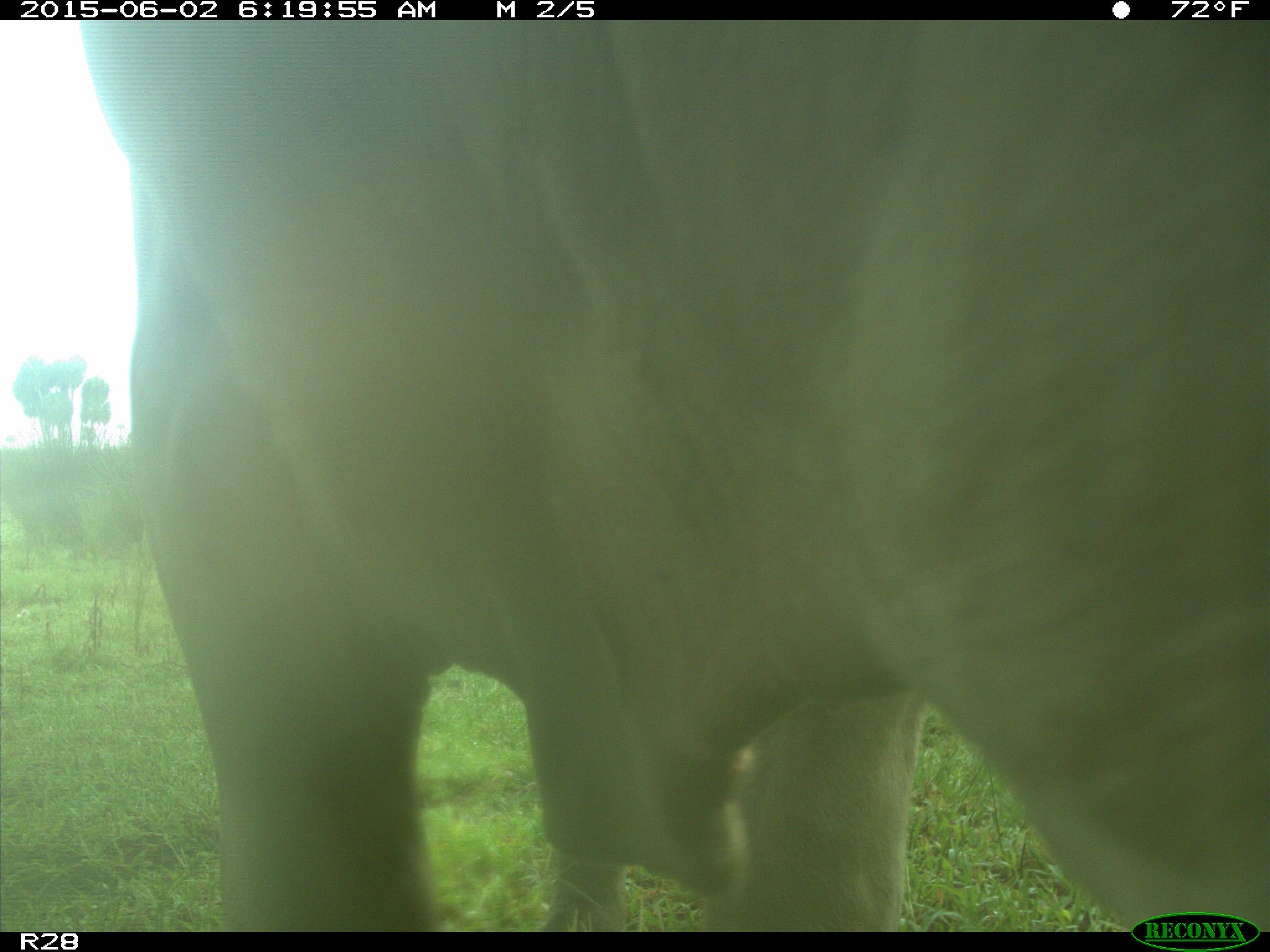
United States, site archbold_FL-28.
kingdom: Animalia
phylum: Chordata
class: Mammalia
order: Artiodactyla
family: Bovidae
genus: Bos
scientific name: Bos taurus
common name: domestic cow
Bos taurus (domestic cow).